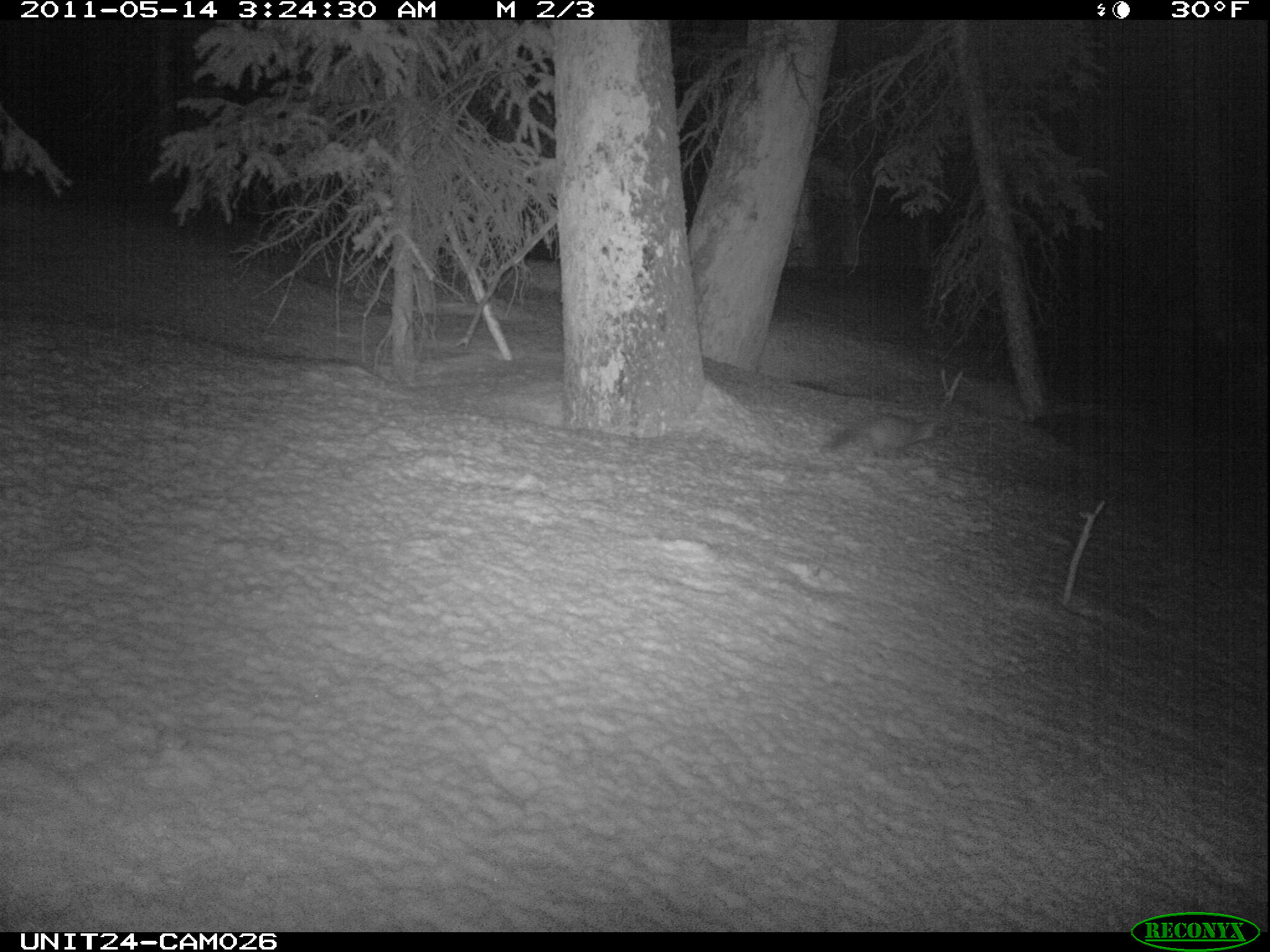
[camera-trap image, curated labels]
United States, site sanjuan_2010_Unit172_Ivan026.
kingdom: Animalia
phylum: Chordata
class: Mammalia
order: Carnivora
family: Mustelidae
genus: Martes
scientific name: Martes americana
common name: american marten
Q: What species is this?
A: Martes americana (american marten).